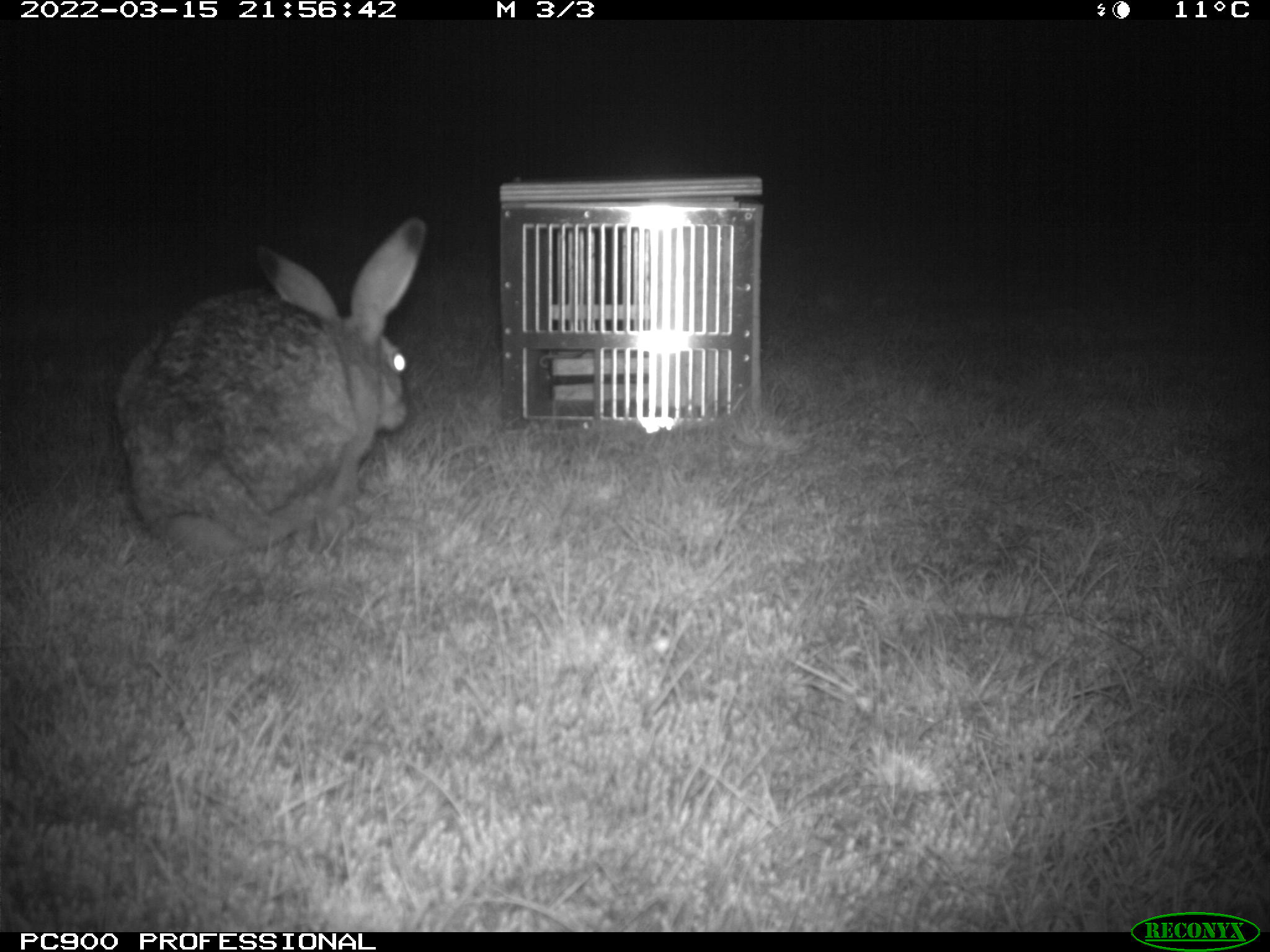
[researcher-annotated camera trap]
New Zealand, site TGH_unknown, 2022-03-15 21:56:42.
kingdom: Animalia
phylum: Chordata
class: Mammalia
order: Lagomorpha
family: Leporidae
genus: Lepus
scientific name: Lepus europaeus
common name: brown hare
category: hare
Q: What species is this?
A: Hare (brown hare) (Lepus europaeus).